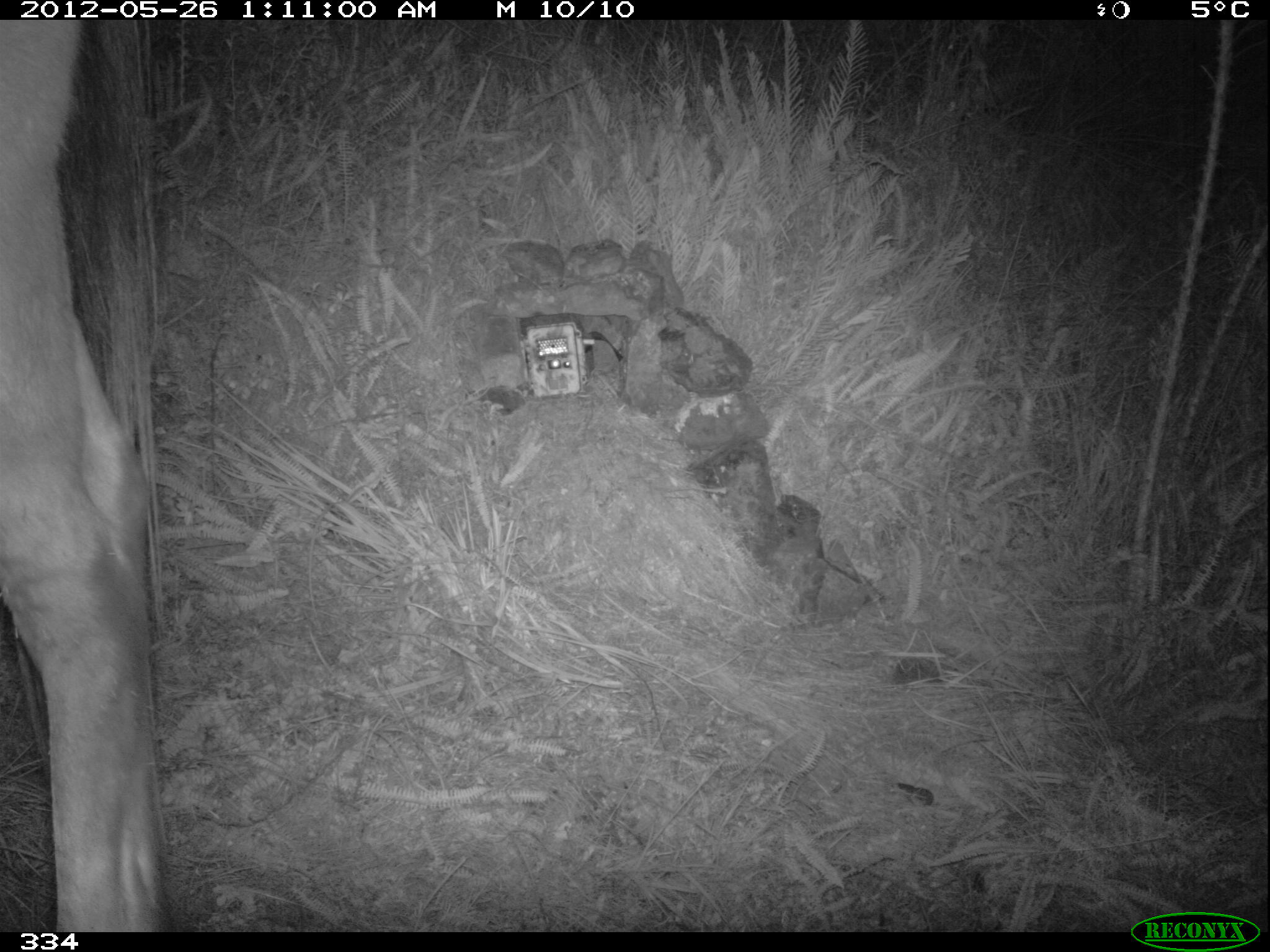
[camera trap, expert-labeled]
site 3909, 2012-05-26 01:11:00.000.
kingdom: Animalia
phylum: Chordata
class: Mammalia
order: Perissodactyla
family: Equidae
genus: Equus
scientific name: Equus caballus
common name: domestic horse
Equus caballus (domestic horse).